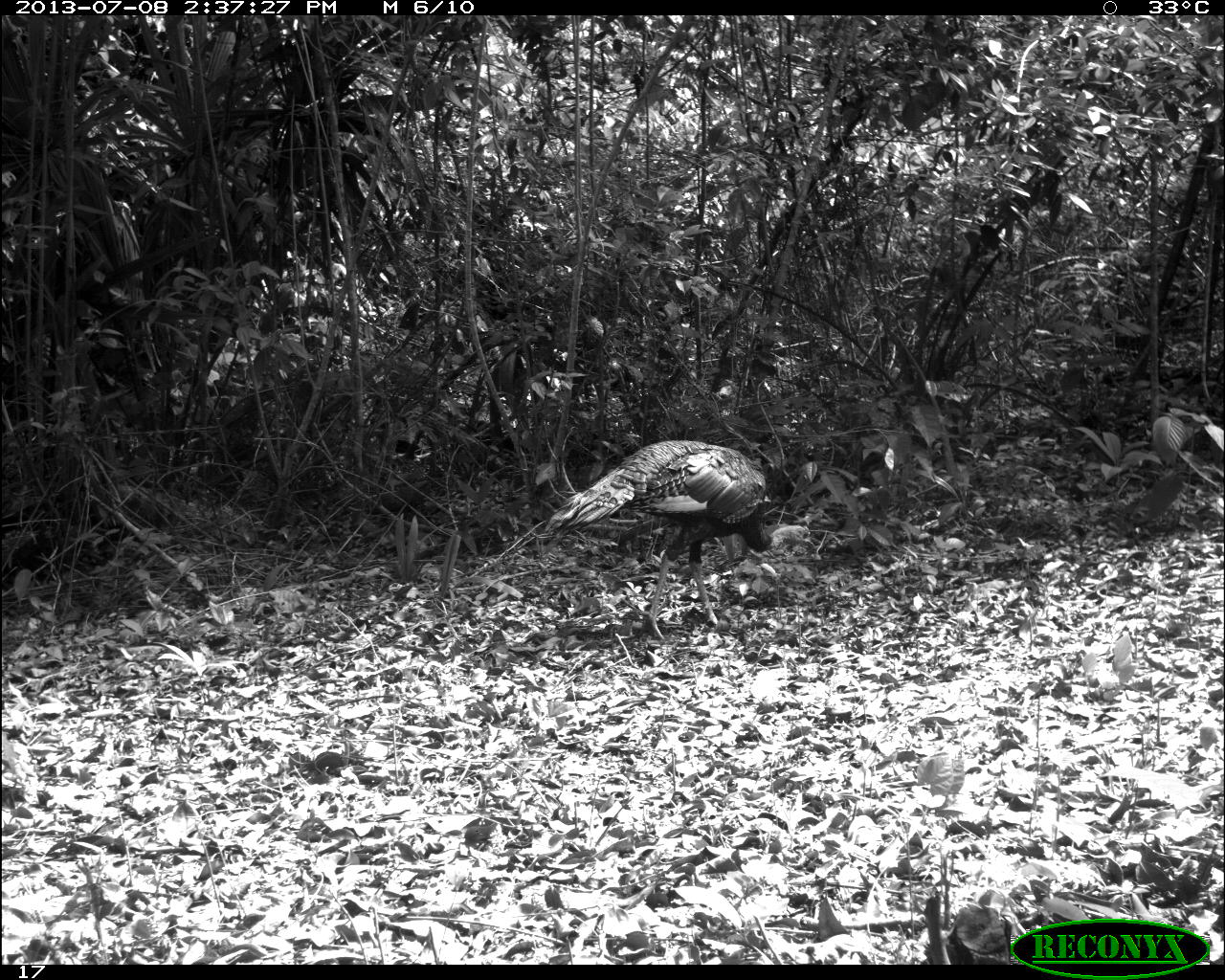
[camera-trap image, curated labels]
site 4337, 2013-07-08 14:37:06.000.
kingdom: Animalia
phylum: Chordata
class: Aves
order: Galliformes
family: Phasianidae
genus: Meleagris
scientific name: Meleagris ocellata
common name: ocellated turkey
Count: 1.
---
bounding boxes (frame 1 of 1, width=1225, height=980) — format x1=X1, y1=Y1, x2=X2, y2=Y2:
meleagris ocellata: x1=539, y1=439, x2=815, y2=639